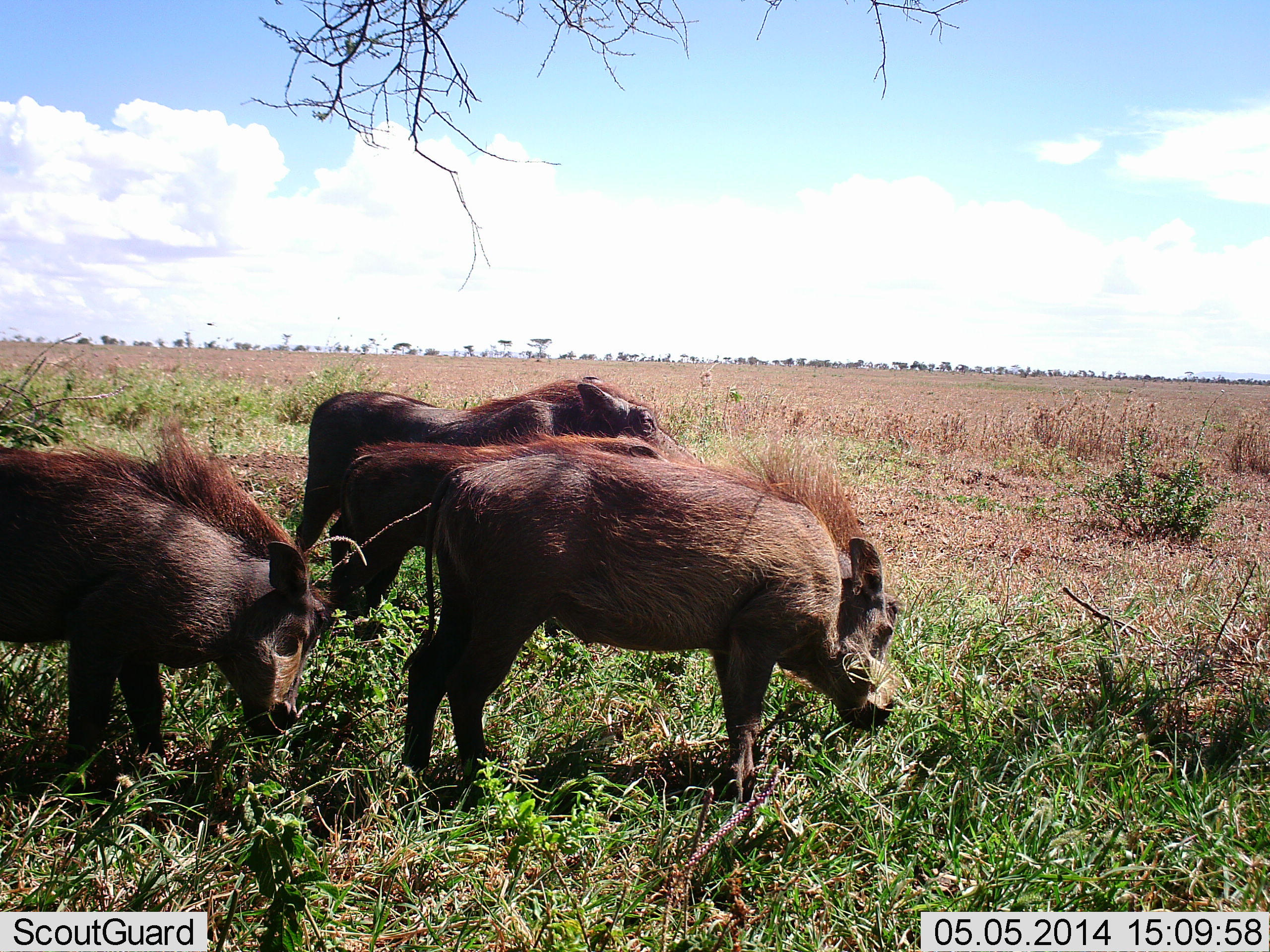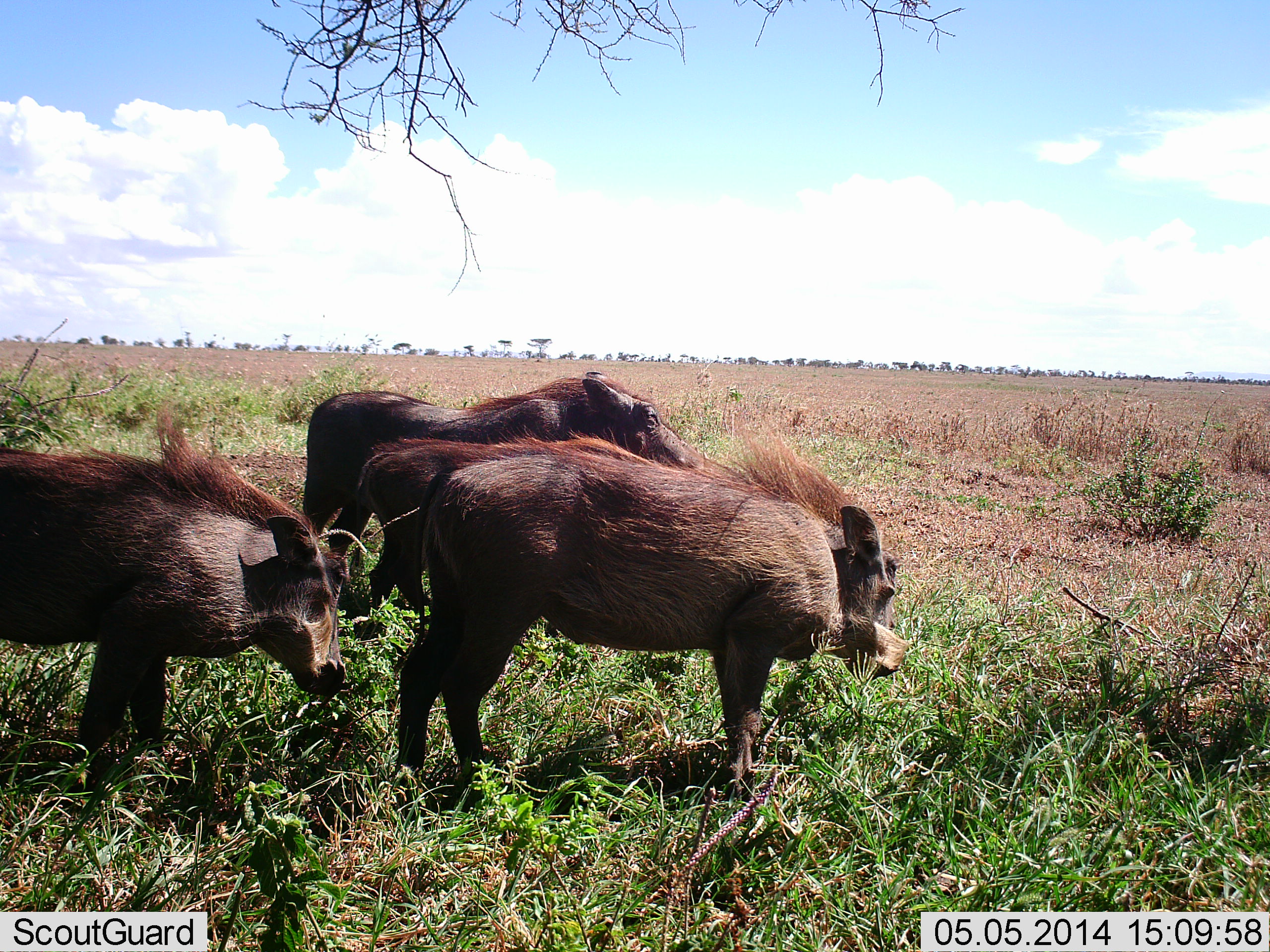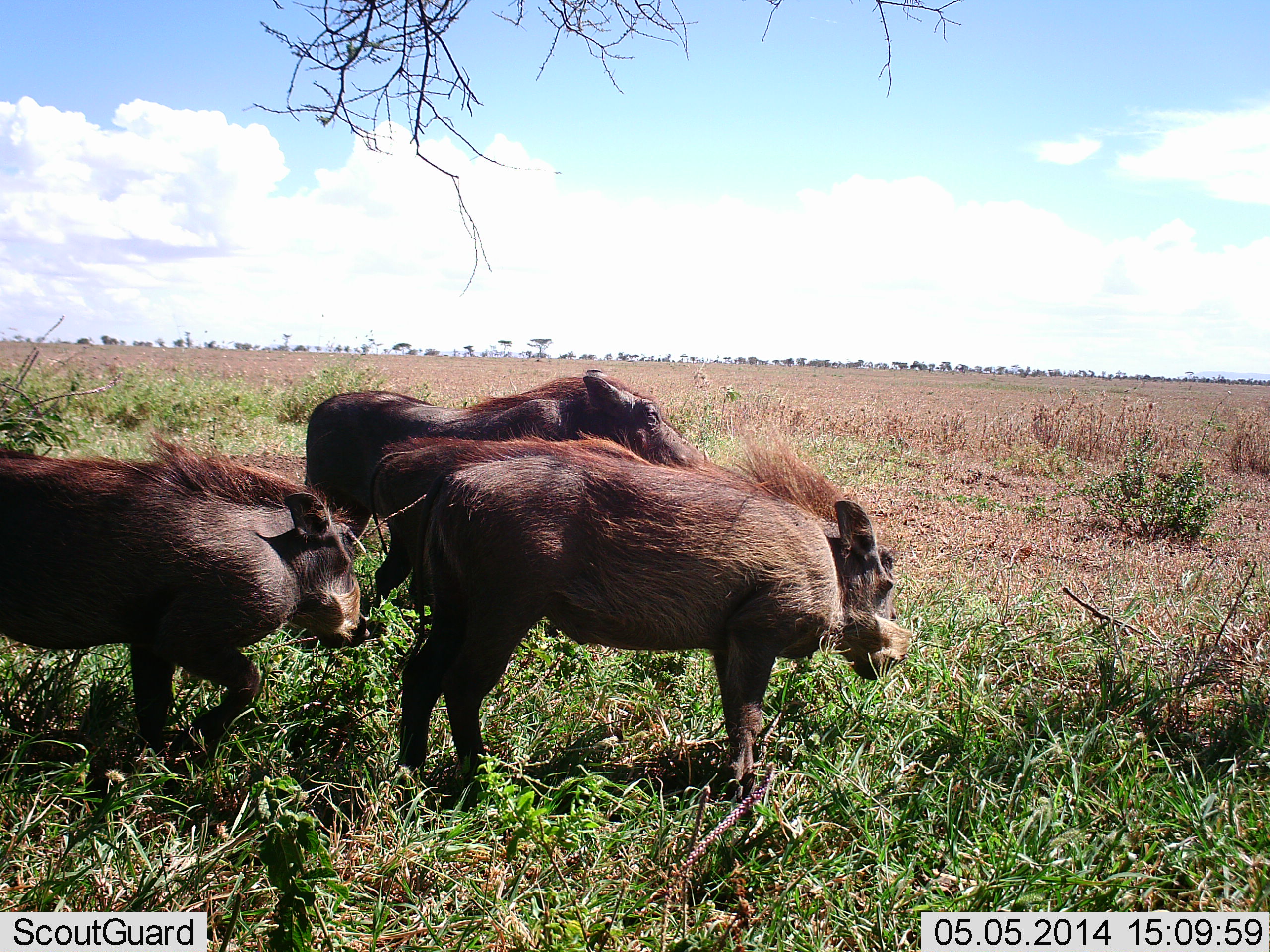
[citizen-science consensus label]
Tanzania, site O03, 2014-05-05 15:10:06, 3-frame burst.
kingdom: Animalia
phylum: Chordata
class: Mammalia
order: Artiodactyla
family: Suidae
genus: Phacochoerus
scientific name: Phacochoerus africanus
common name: warthog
Warthog (Phacochoerus africanus), count 4. Behavior (volunteer vote fractions): standing 90%, resting 0%, moving 0%, interacting 0%. Young present (vote fraction): 10%. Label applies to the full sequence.